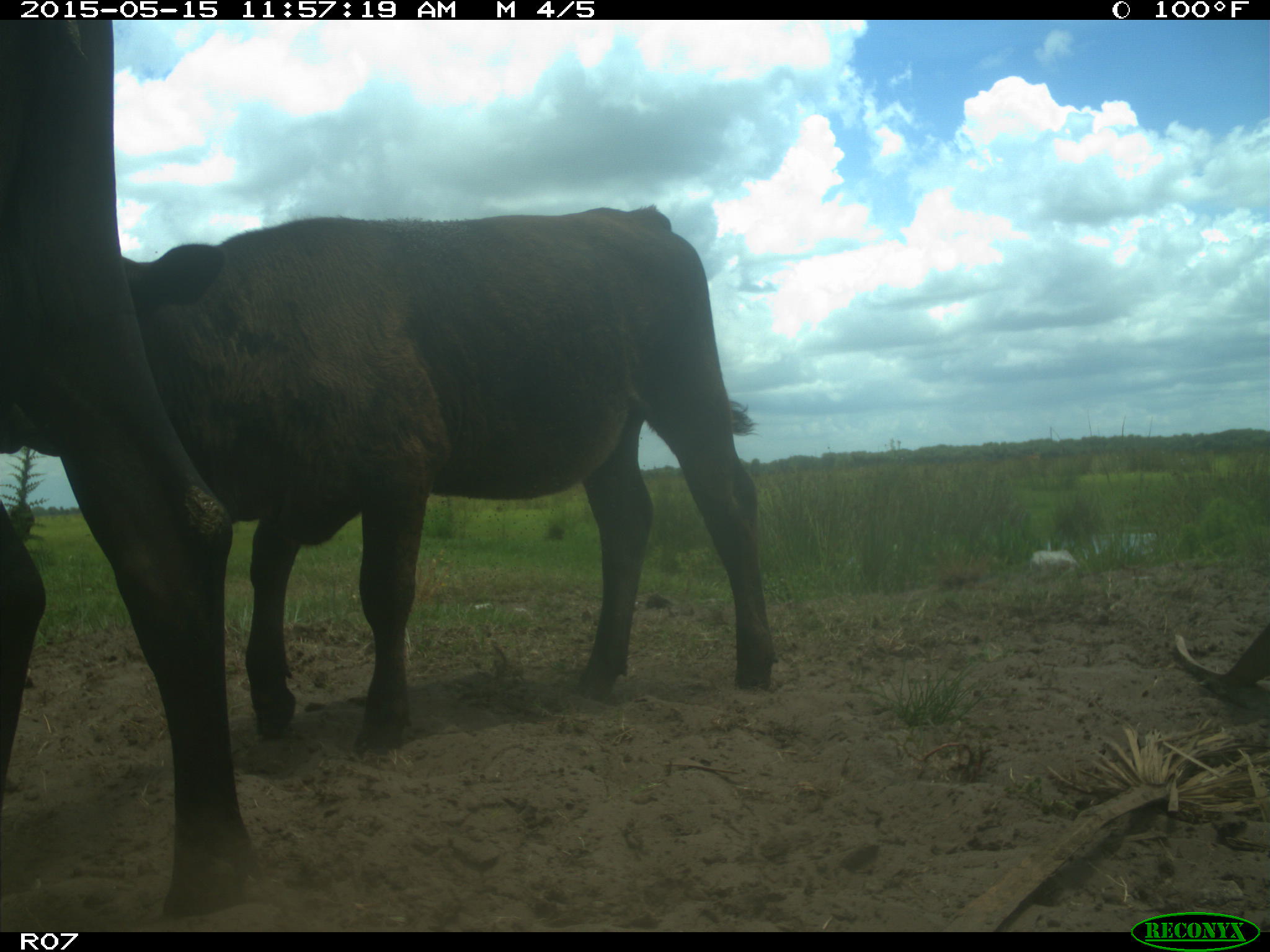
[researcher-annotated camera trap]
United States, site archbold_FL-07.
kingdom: Animalia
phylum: Chordata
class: Mammalia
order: Artiodactyla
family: Bovidae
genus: Bos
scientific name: Bos taurus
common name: domestic cow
Bos taurus (domestic cow).